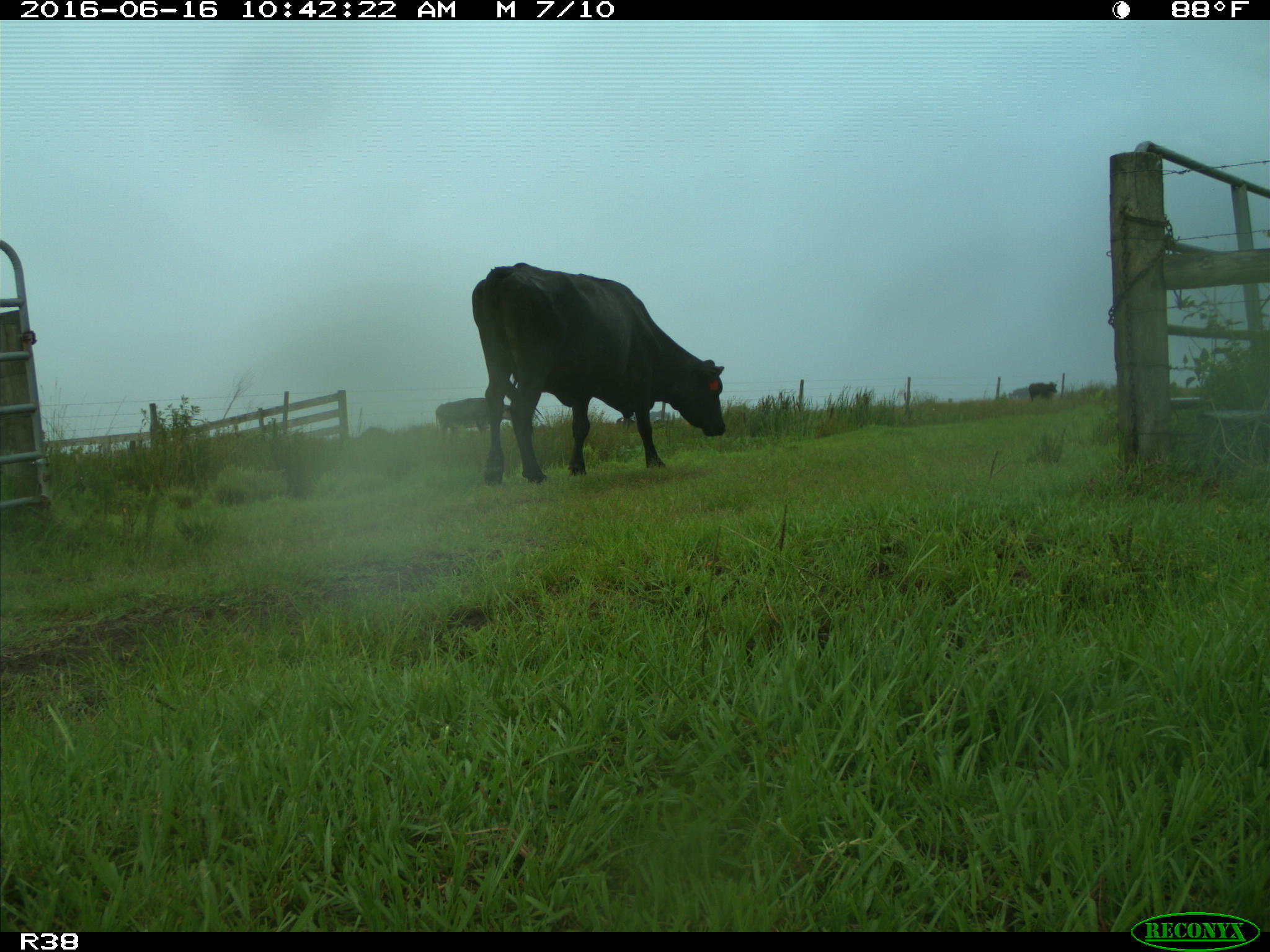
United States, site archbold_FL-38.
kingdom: Animalia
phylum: Chordata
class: Mammalia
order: Artiodactyla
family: Bovidae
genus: Bos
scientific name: Bos taurus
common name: domestic cow